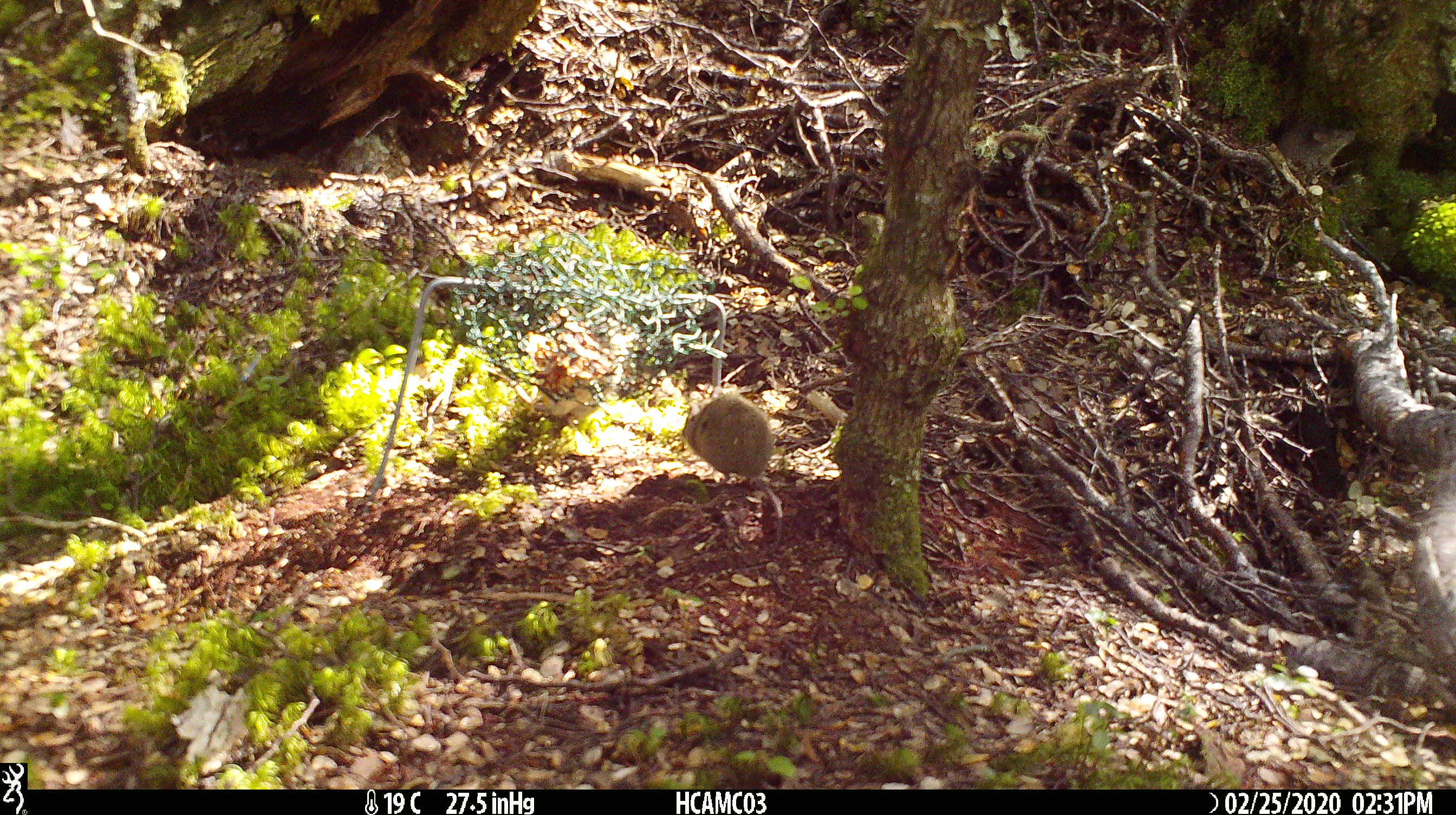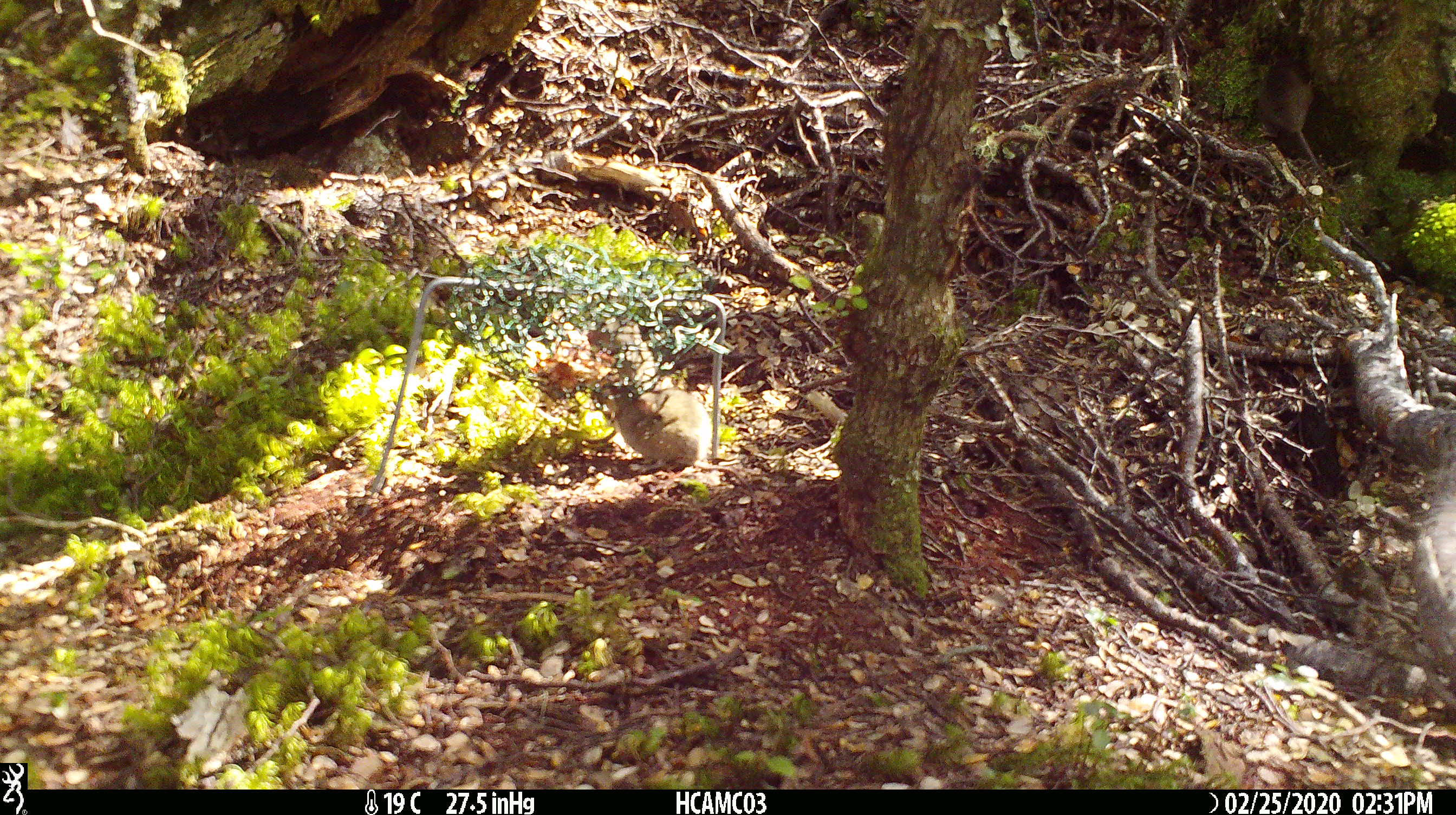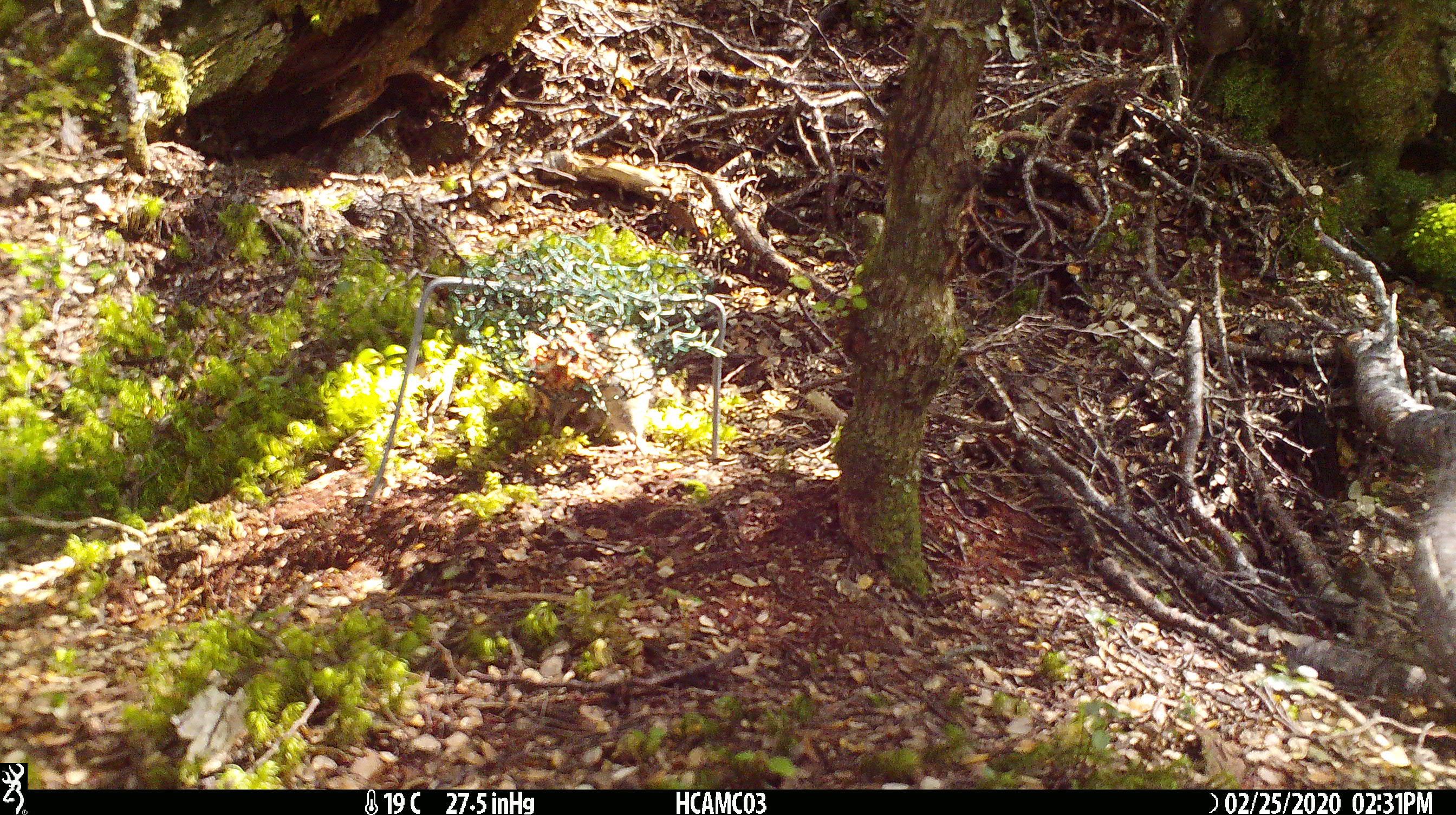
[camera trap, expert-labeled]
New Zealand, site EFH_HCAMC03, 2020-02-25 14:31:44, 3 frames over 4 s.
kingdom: Animalia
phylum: Chordata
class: Mammalia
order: Rodentia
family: Muridae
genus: Mus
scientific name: Mus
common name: mouse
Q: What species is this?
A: Mouse (Mus).